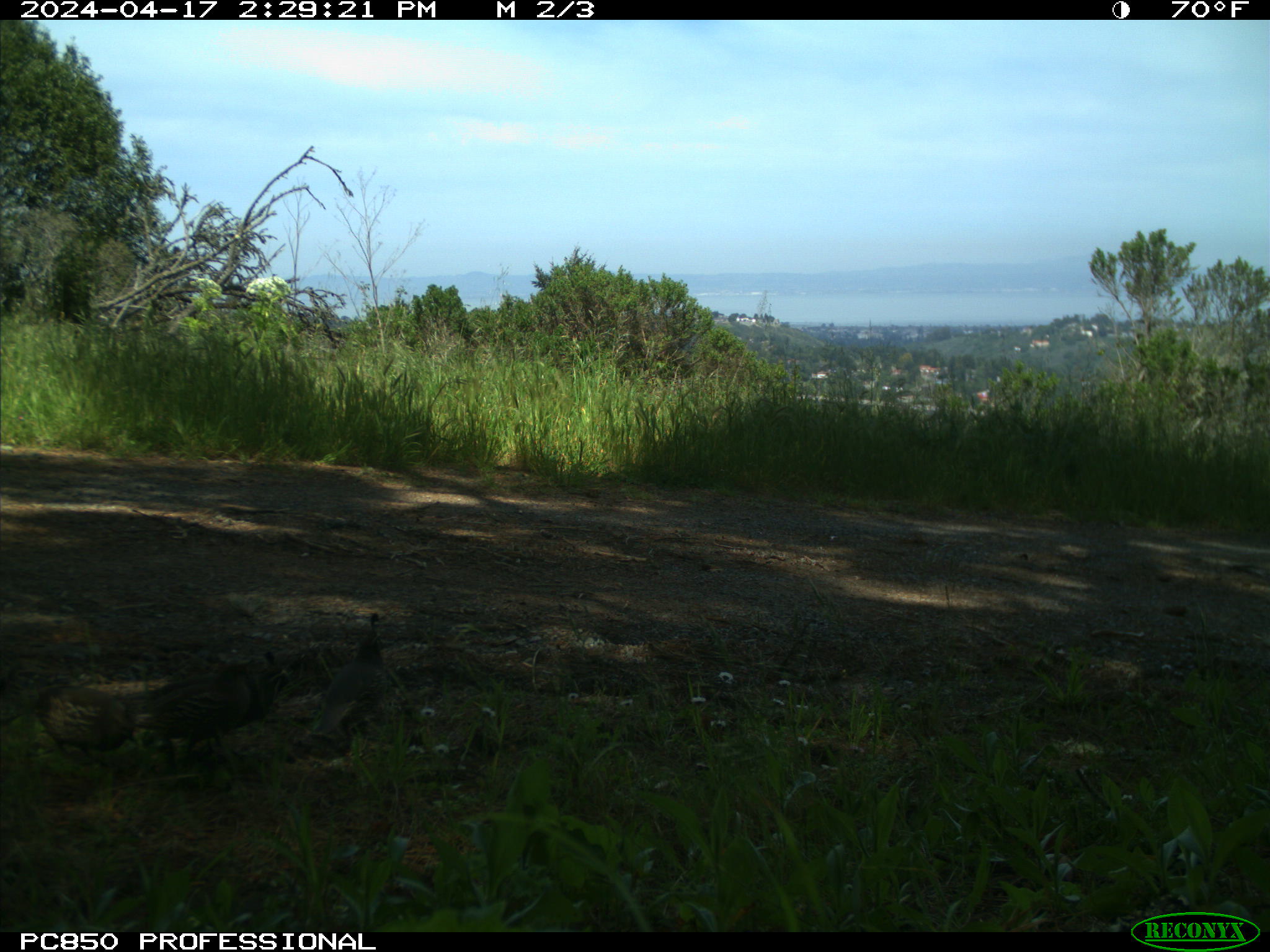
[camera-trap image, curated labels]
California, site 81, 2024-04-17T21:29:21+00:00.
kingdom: Animalia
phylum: Chordata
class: Aves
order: Galliformes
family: Odontophoridae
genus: Callipepla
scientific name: Callipepla californica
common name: california quail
California quail (Callipepla californica).